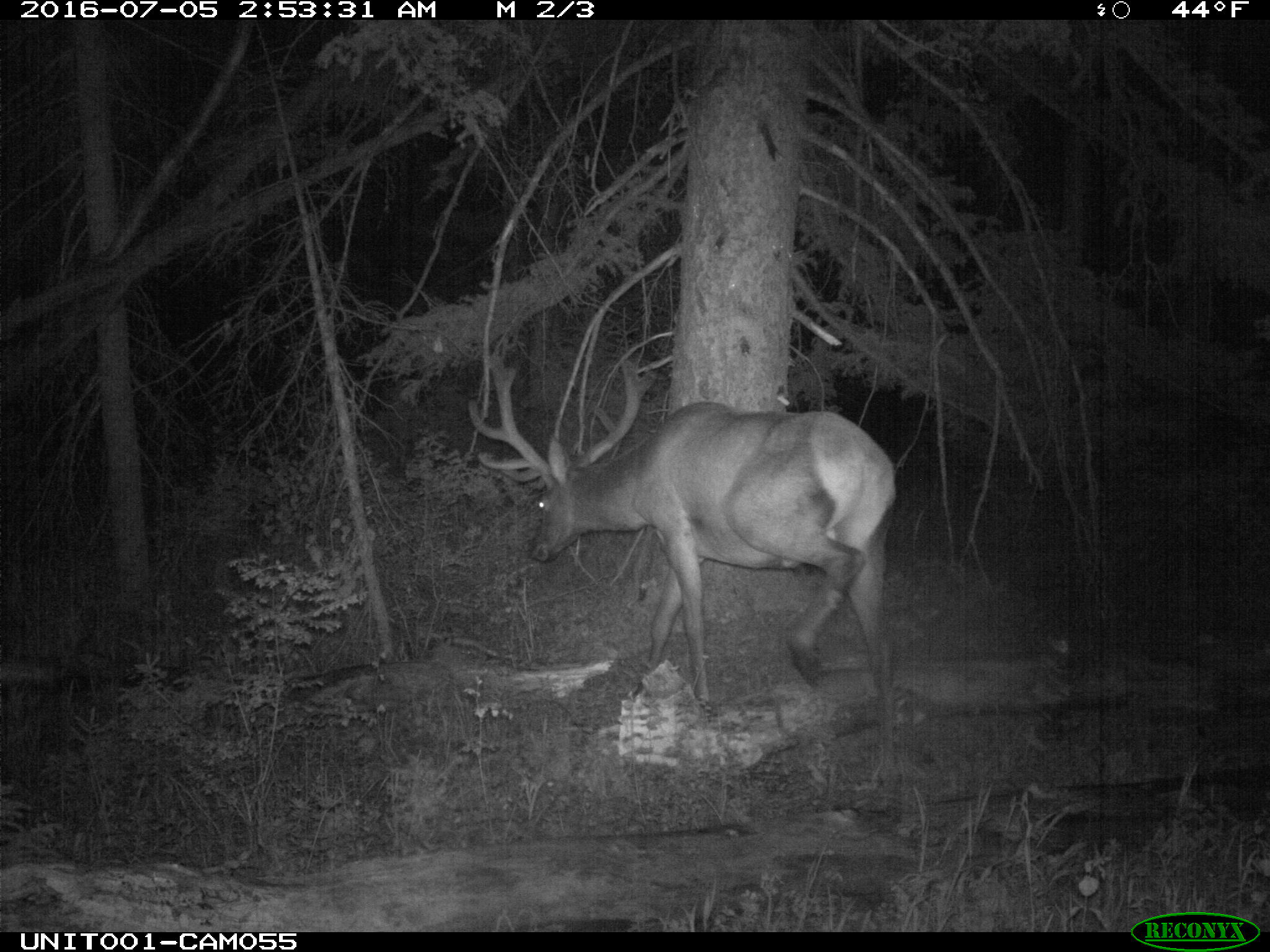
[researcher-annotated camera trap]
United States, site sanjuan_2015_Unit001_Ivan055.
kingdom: Animalia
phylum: Chordata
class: Mammalia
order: Artiodactyla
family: Cervidae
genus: Cervus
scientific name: Cervus elaphus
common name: red deer